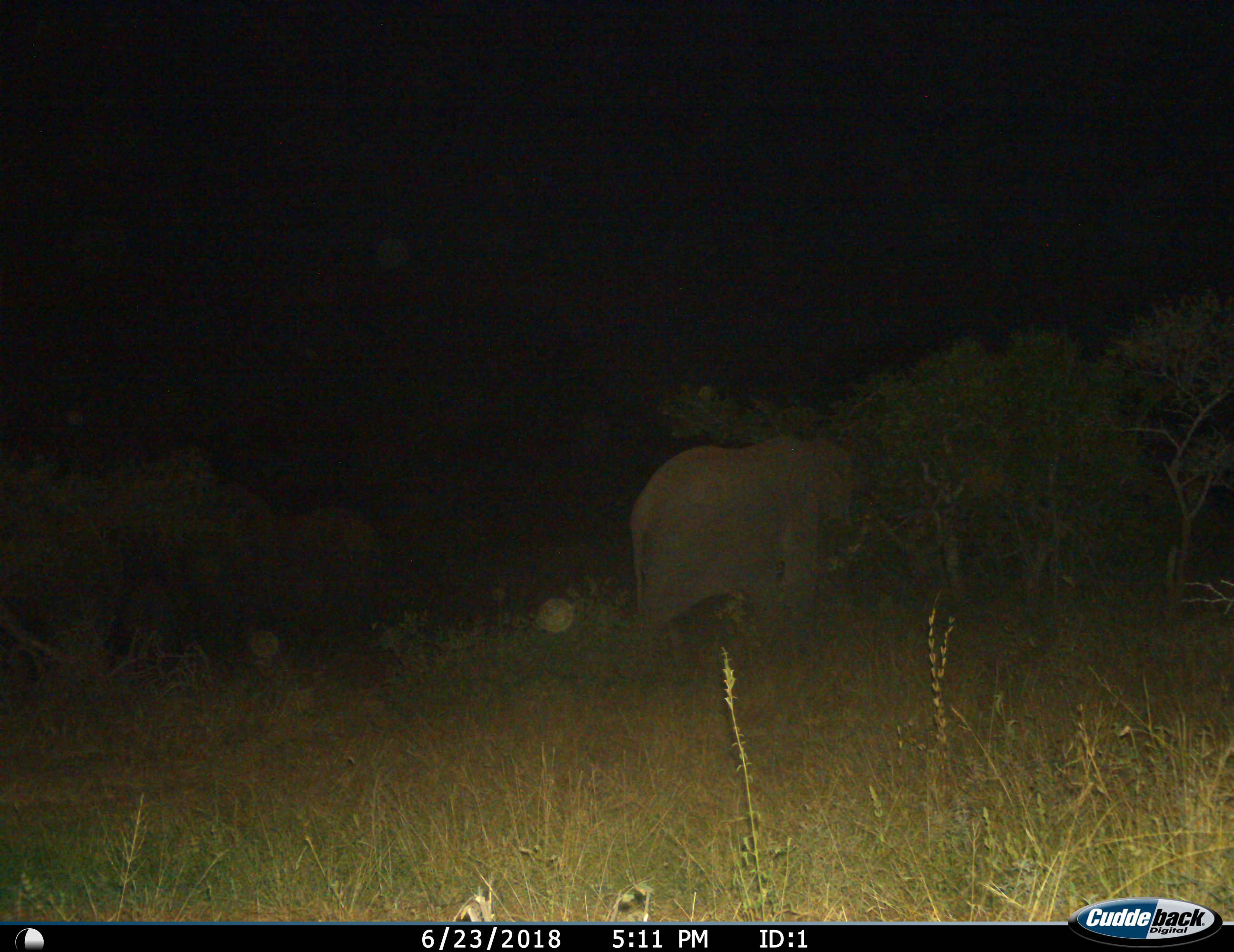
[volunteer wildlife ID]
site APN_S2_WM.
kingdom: Animalia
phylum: Chordata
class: Mammalia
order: Proboscidea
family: Elephantidae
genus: Loxodonta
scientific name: Loxodonta africana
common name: african bush elephant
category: elephant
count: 1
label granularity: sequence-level